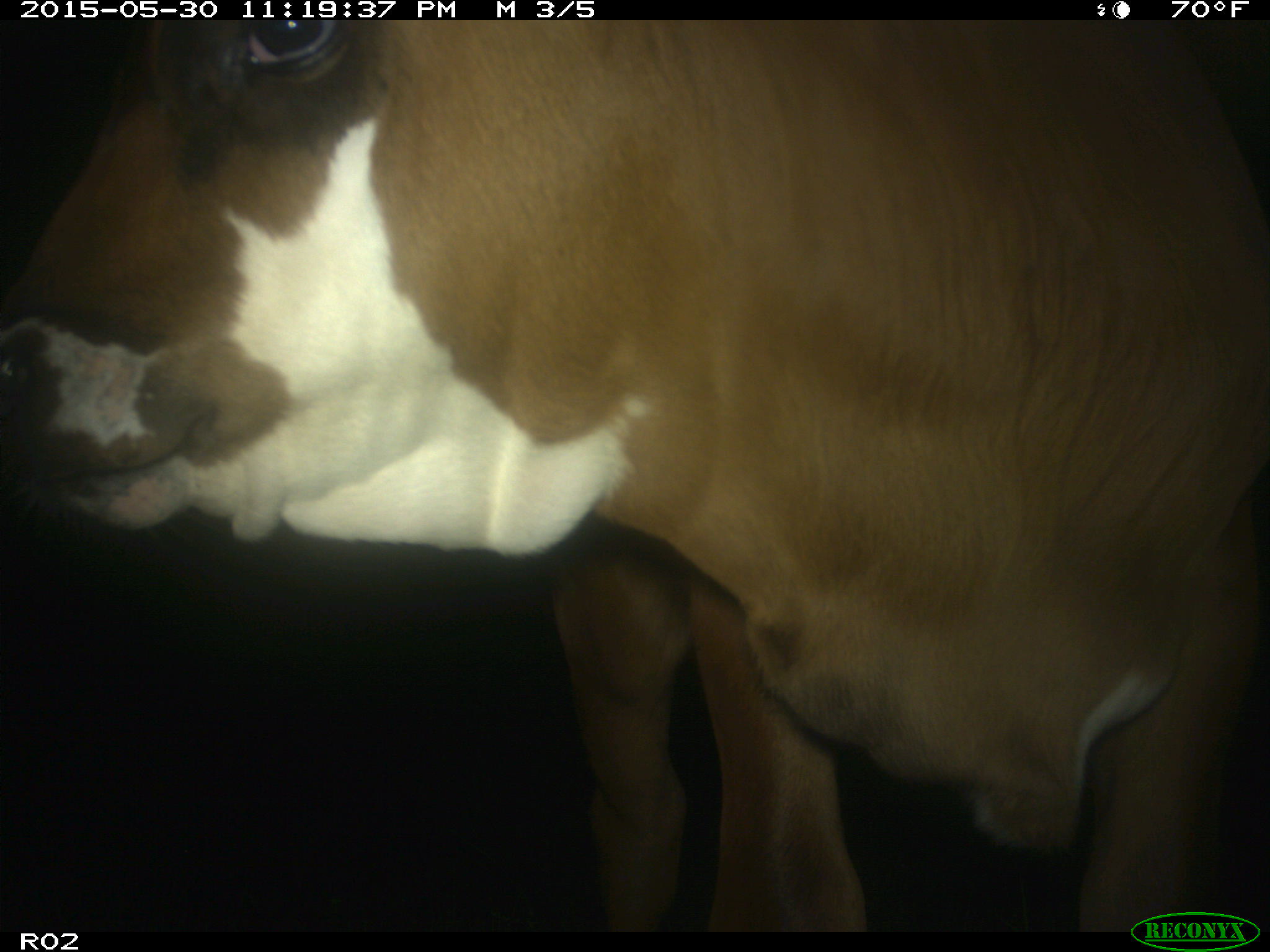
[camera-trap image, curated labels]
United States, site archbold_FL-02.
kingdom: Animalia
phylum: Chordata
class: Mammalia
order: Artiodactyla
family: Bovidae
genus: Bos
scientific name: Bos taurus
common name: domestic cow